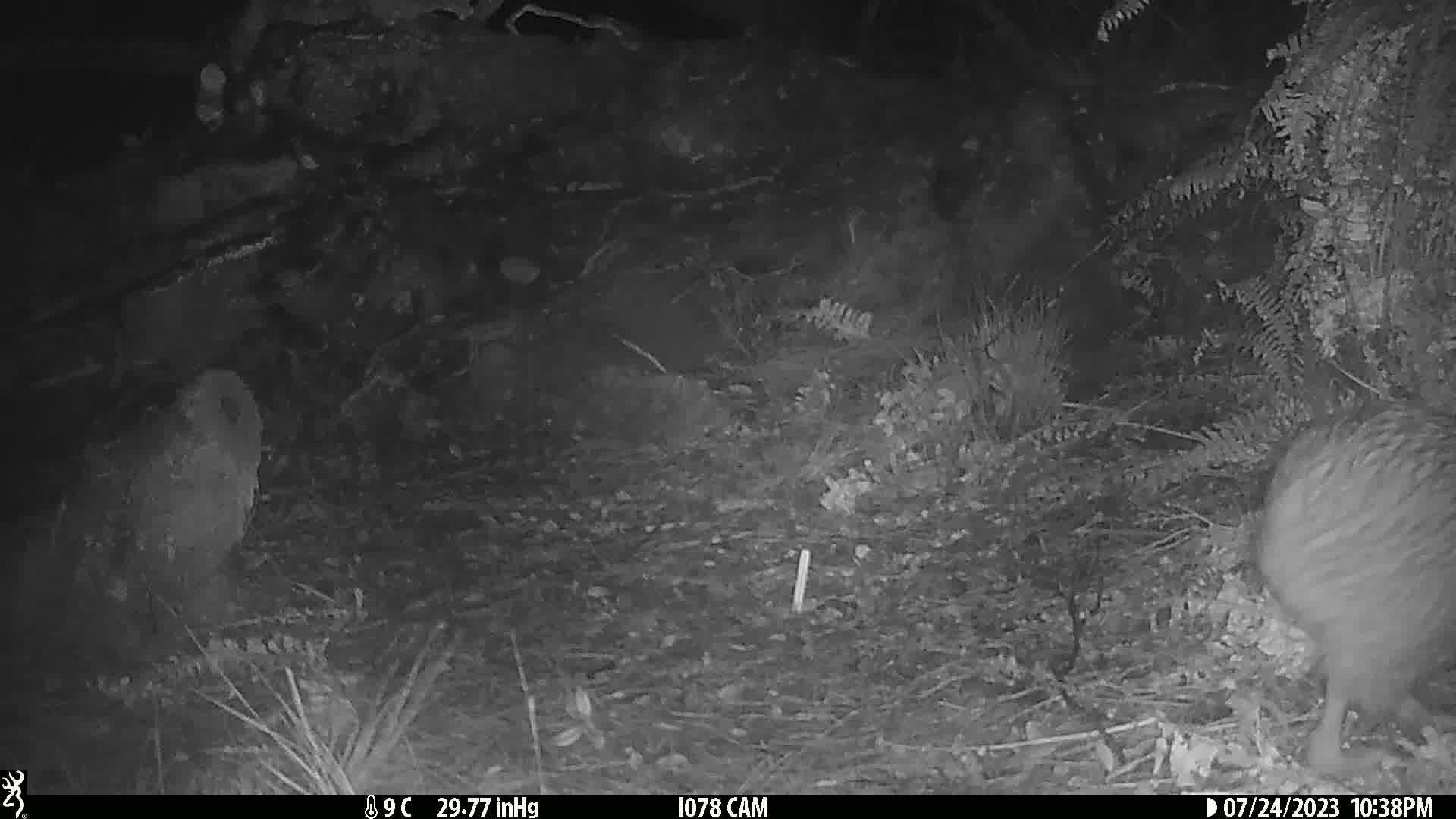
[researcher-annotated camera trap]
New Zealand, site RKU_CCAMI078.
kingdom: Animalia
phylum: Chordata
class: Aves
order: Apterygiformes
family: Apterygidae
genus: Apteryx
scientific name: Apteryx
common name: kiwi